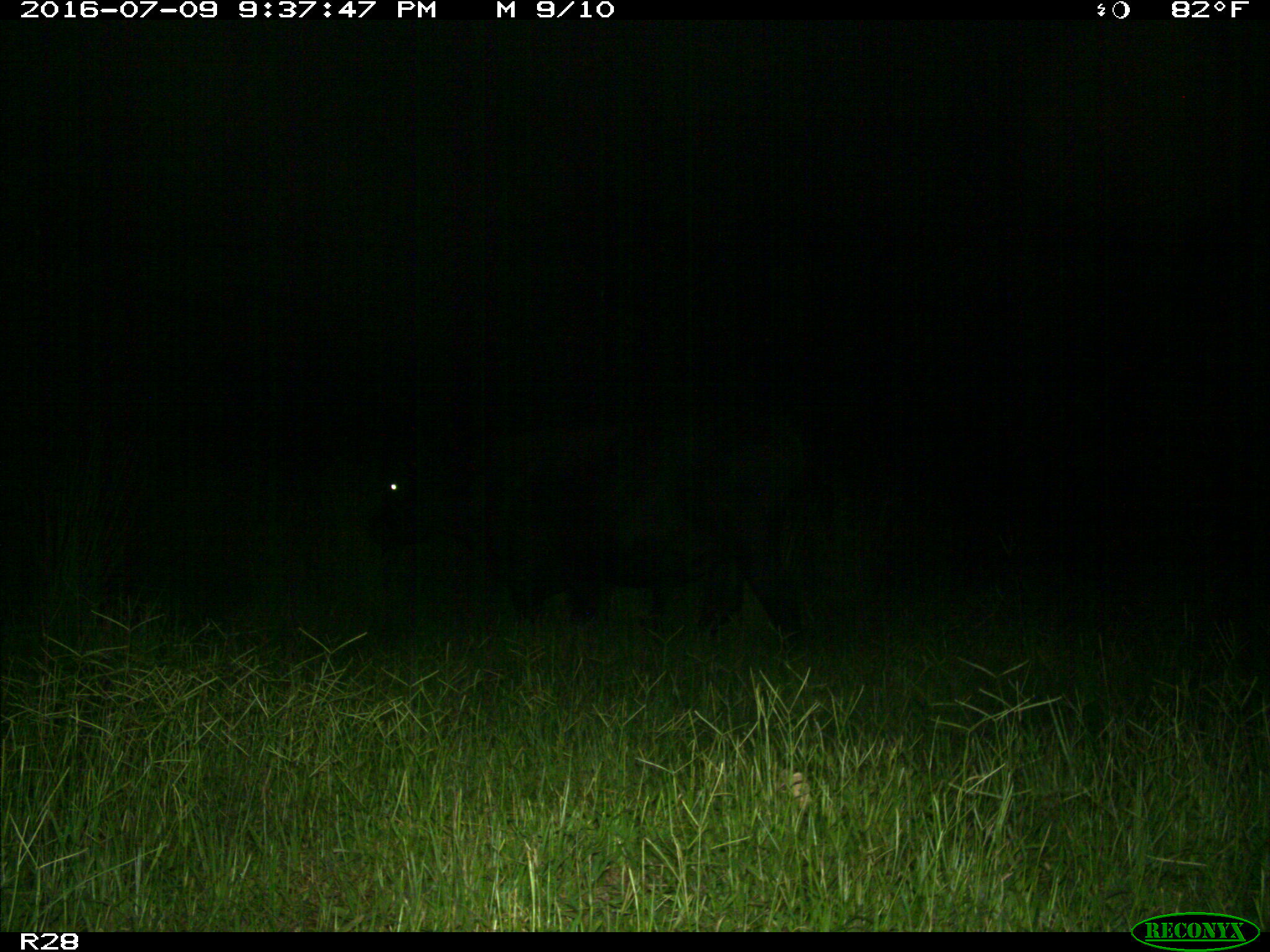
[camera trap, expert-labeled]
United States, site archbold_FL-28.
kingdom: Animalia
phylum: Chordata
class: Mammalia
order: Artiodactyla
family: Bovidae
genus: Bos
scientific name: Bos taurus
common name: domestic cow